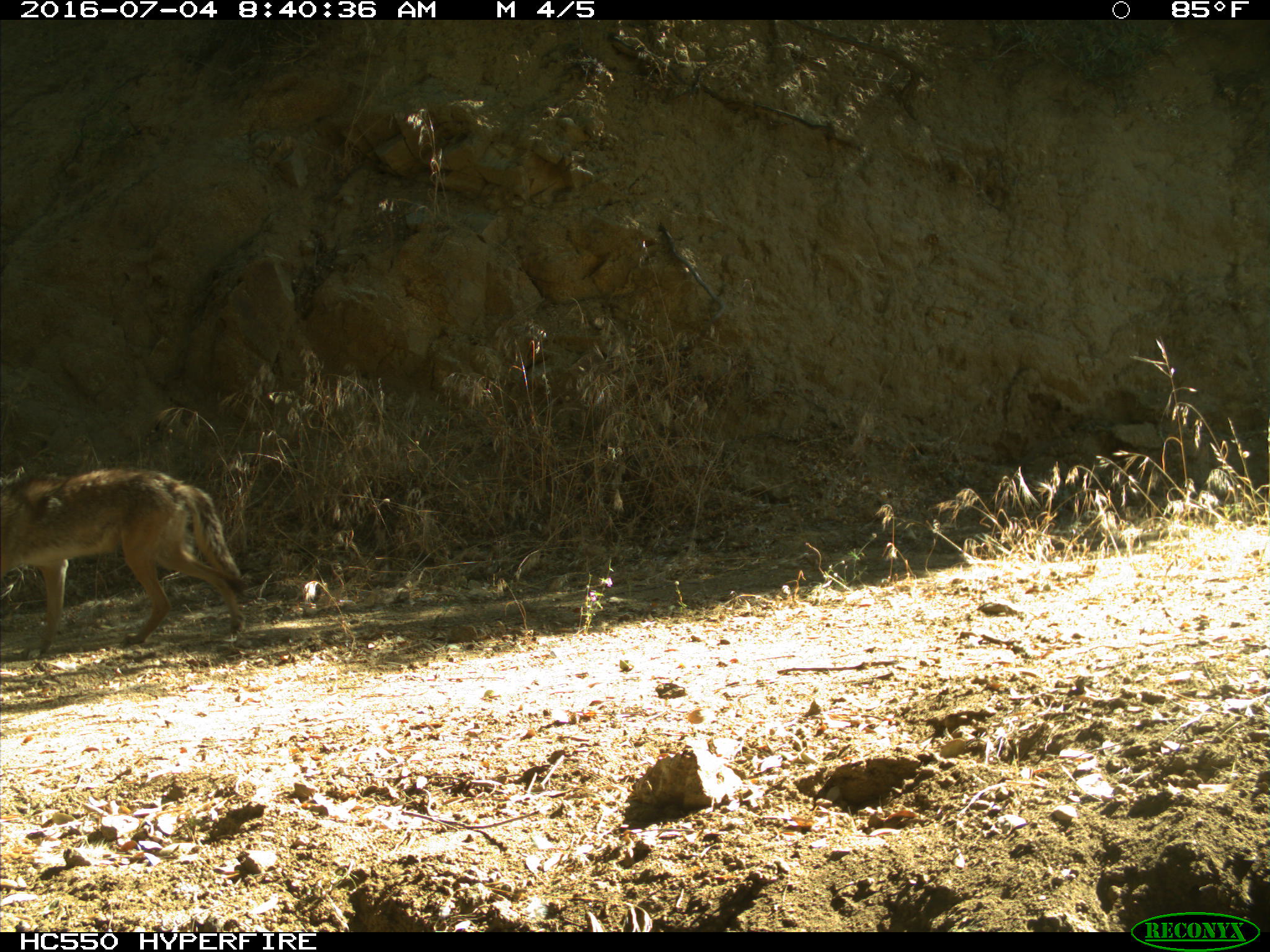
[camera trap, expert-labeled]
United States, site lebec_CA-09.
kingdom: Animalia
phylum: Chordata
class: Mammalia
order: Carnivora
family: Canidae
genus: Canis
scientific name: Canis latrans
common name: coyote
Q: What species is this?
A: Canis latrans (coyote).